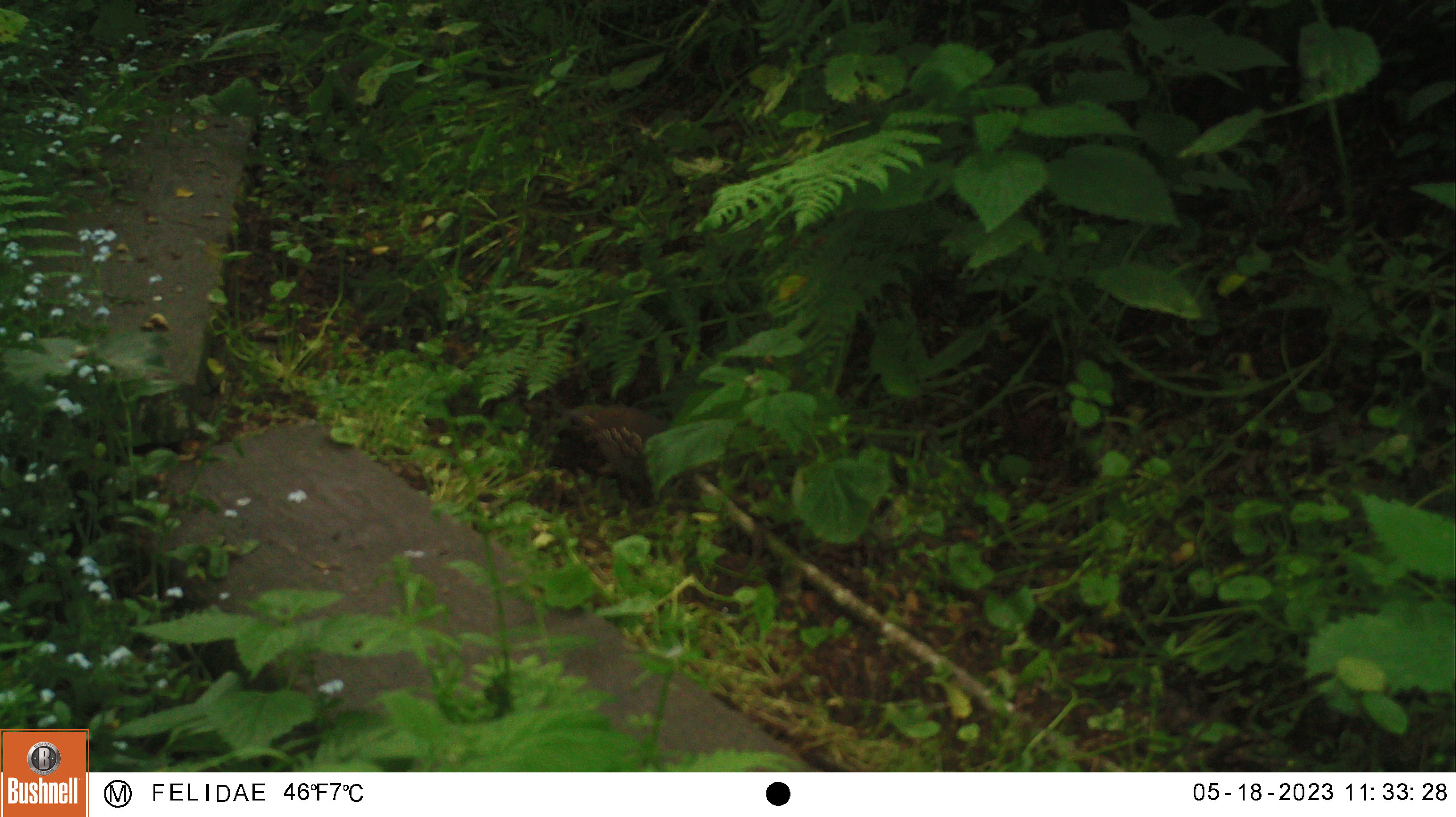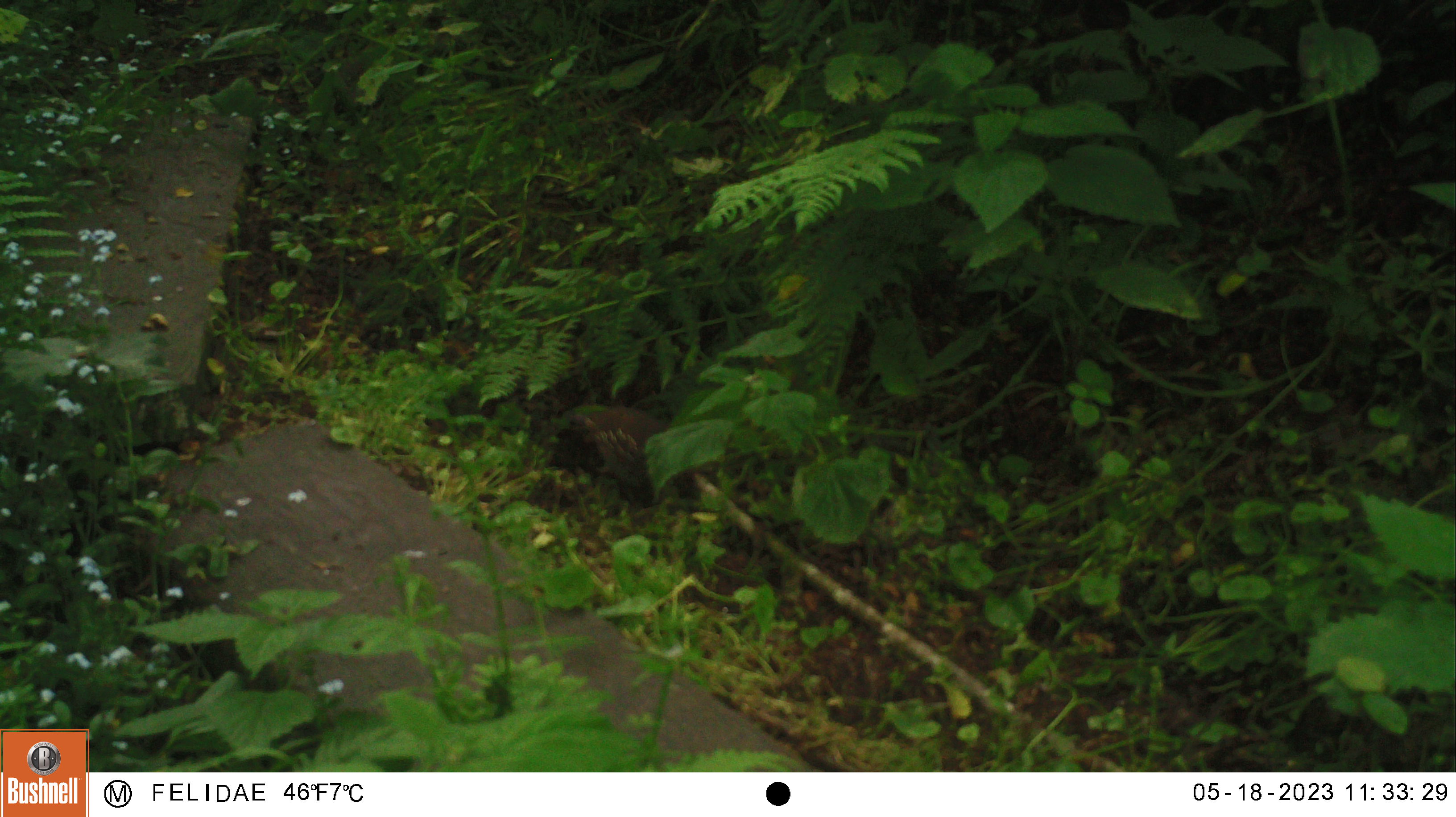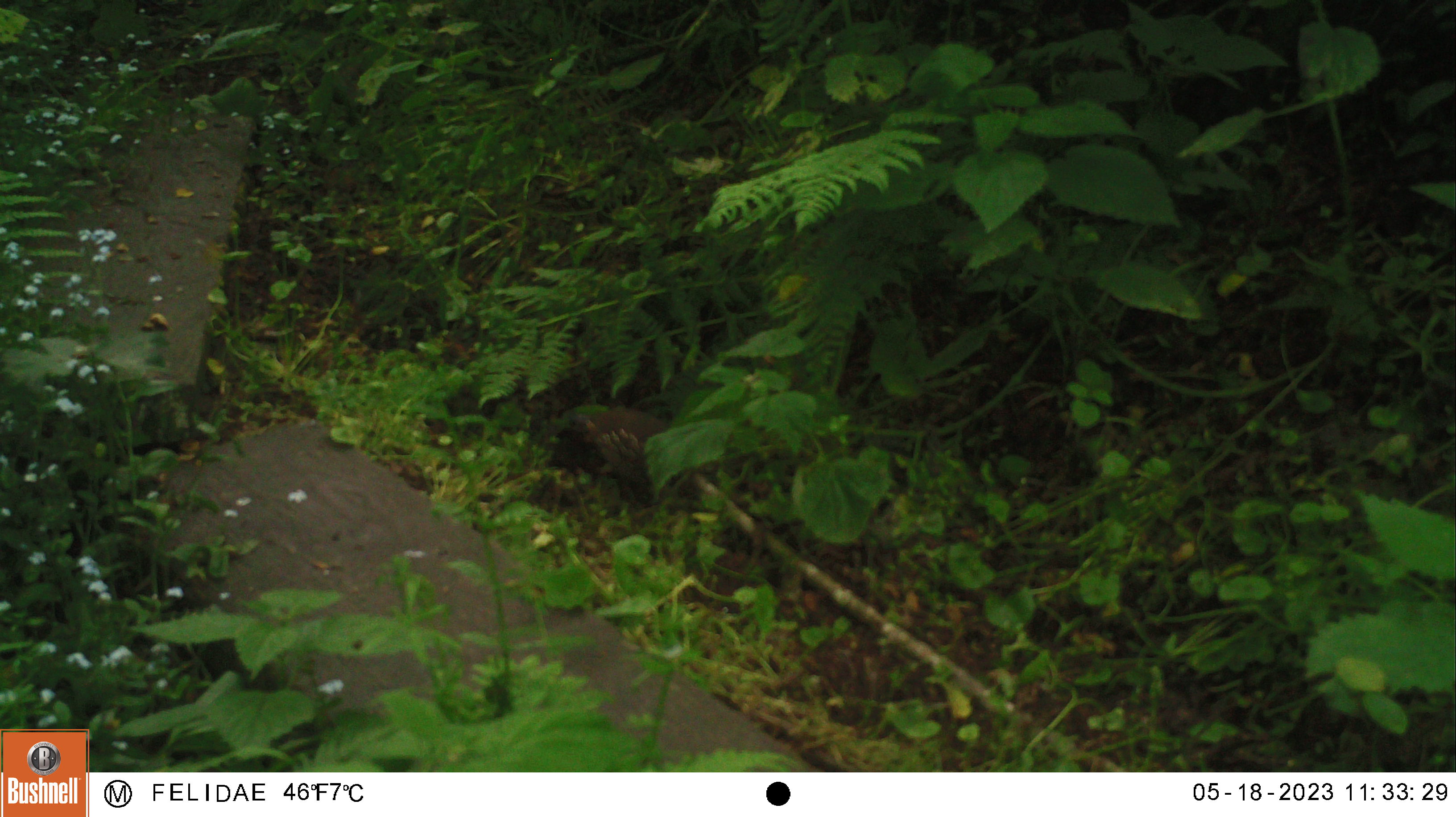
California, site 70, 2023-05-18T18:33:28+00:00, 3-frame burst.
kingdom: Animalia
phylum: Chordata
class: Aves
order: Galliformes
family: Odontophoridae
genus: Callipepla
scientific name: Callipepla californica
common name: california quail